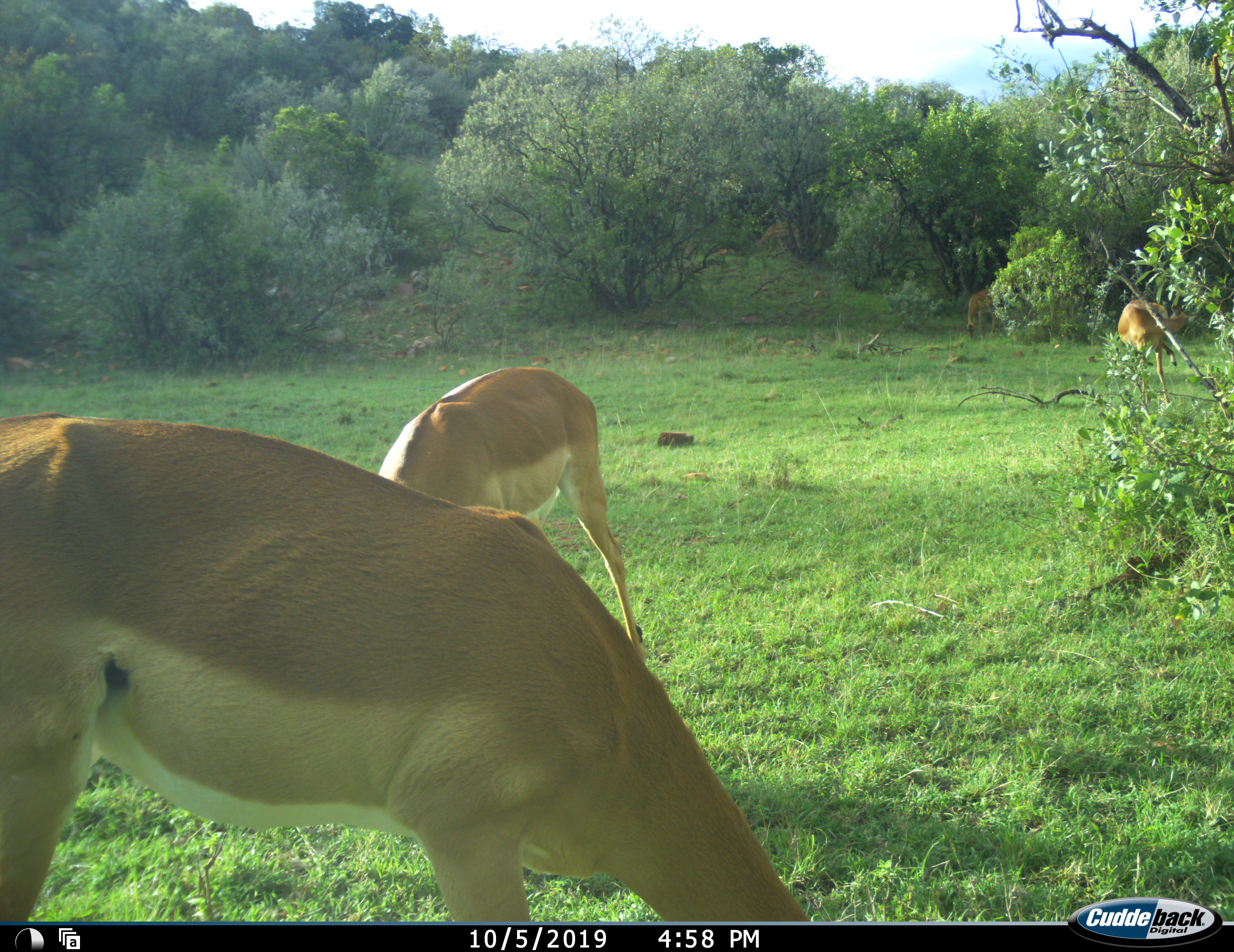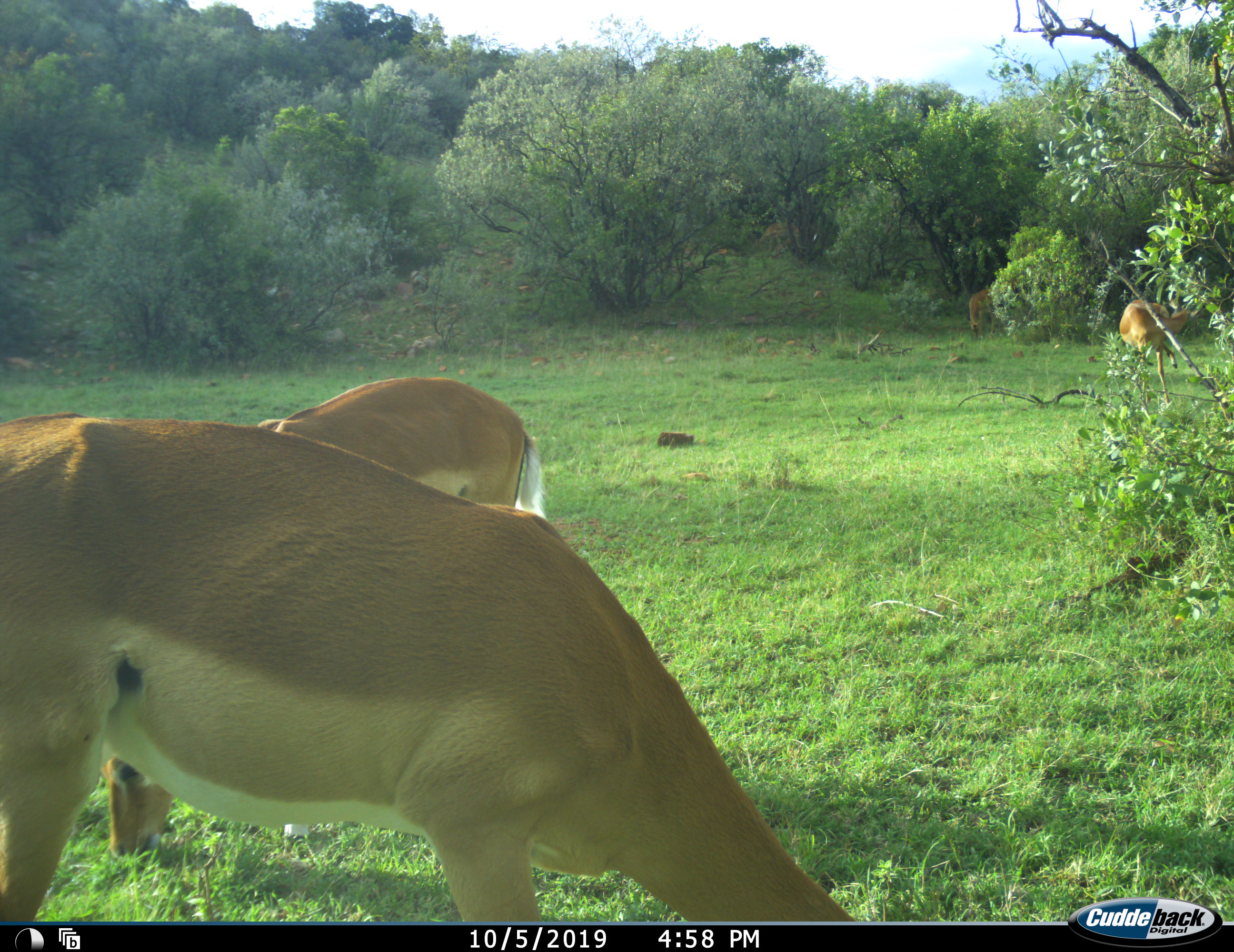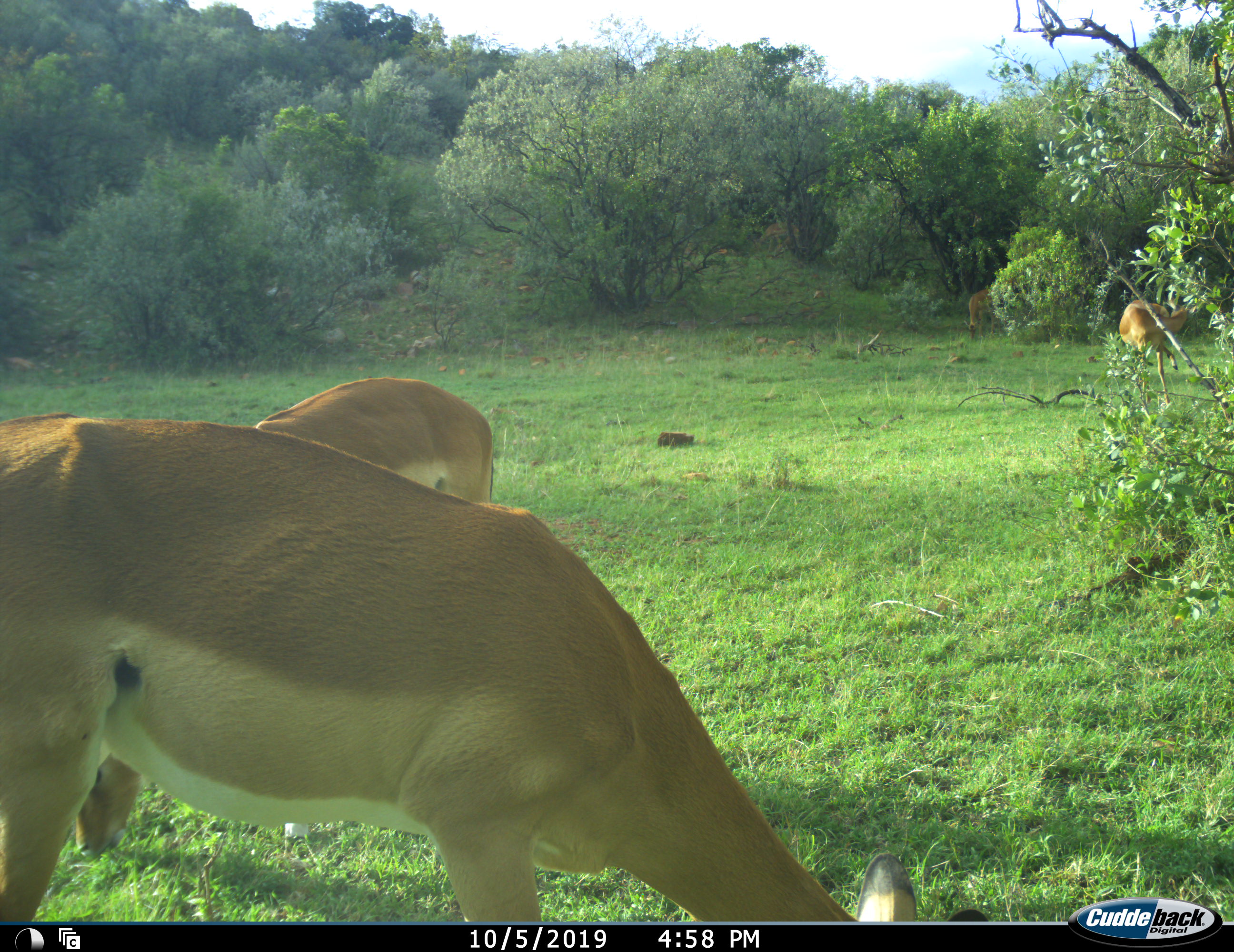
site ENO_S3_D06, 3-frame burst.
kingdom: Animalia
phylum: Chordata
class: Mammalia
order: Artiodactyla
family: Bovidae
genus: Aepyceros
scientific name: Aepyceros melampus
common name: impala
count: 4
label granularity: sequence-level